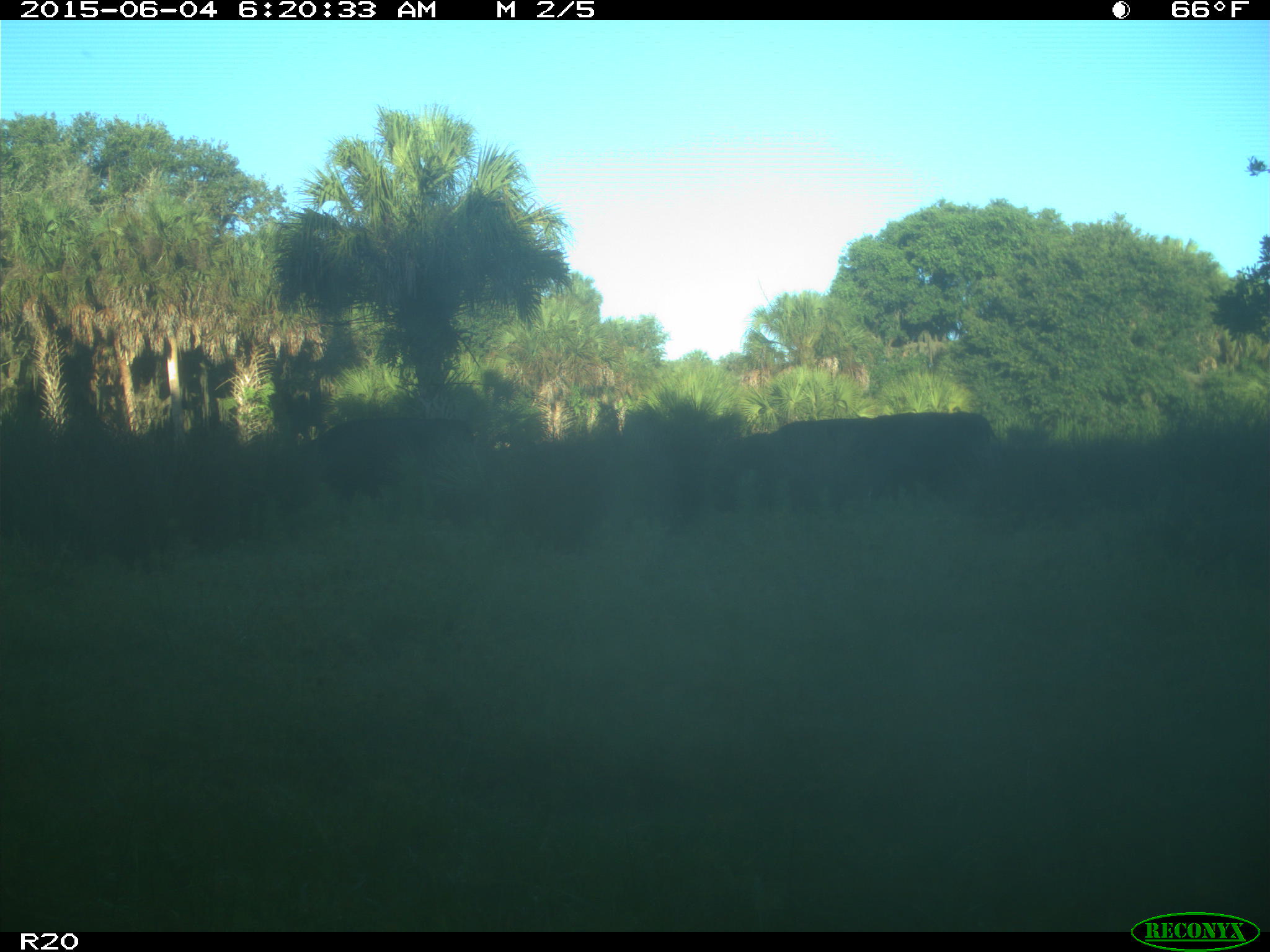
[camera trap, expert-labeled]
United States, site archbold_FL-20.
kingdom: Animalia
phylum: Chordata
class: Mammalia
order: Artiodactyla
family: Bovidae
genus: Bos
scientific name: Bos taurus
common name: domestic cow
Bos taurus (domestic cow).